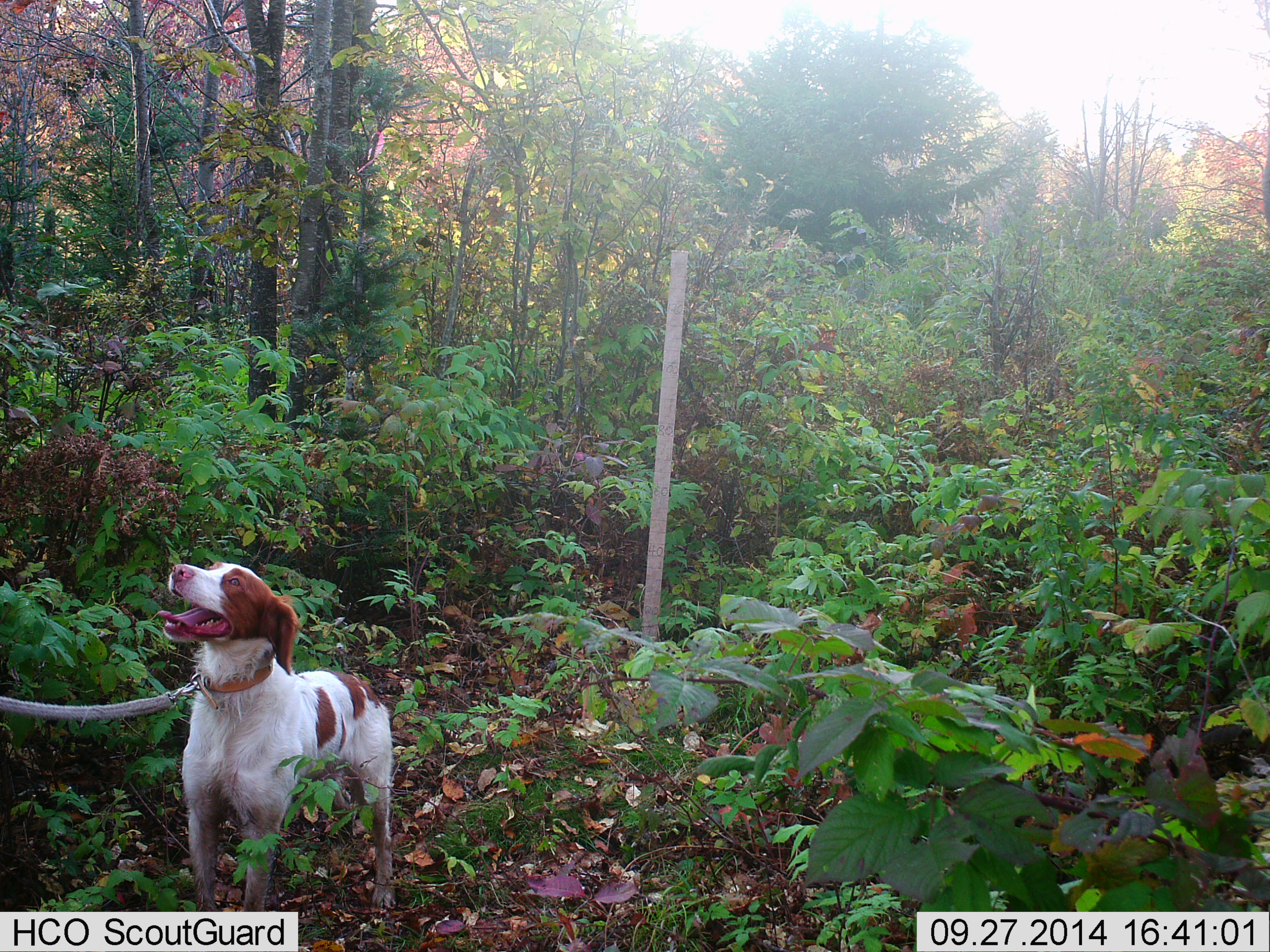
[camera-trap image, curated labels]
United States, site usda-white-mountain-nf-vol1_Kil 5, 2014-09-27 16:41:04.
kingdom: Animalia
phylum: Chordata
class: Mammalia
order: Carnivora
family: Canidae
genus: Canis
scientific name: Canis familiaris familiaris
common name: domestic dog